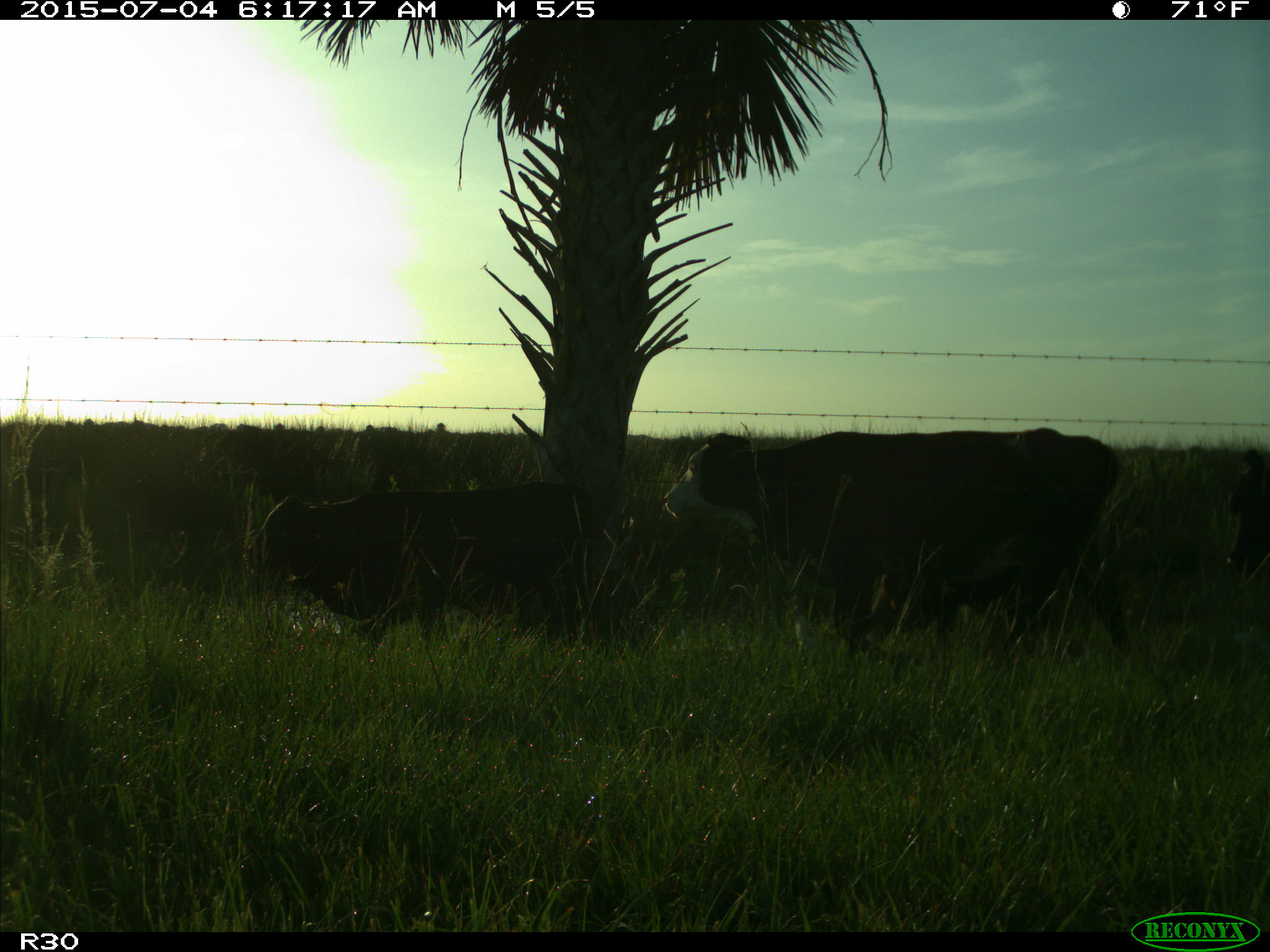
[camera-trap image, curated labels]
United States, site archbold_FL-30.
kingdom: Animalia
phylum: Chordata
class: Mammalia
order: Artiodactyla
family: Bovidae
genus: Bos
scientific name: Bos taurus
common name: domestic cow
Bos taurus (domestic cow).